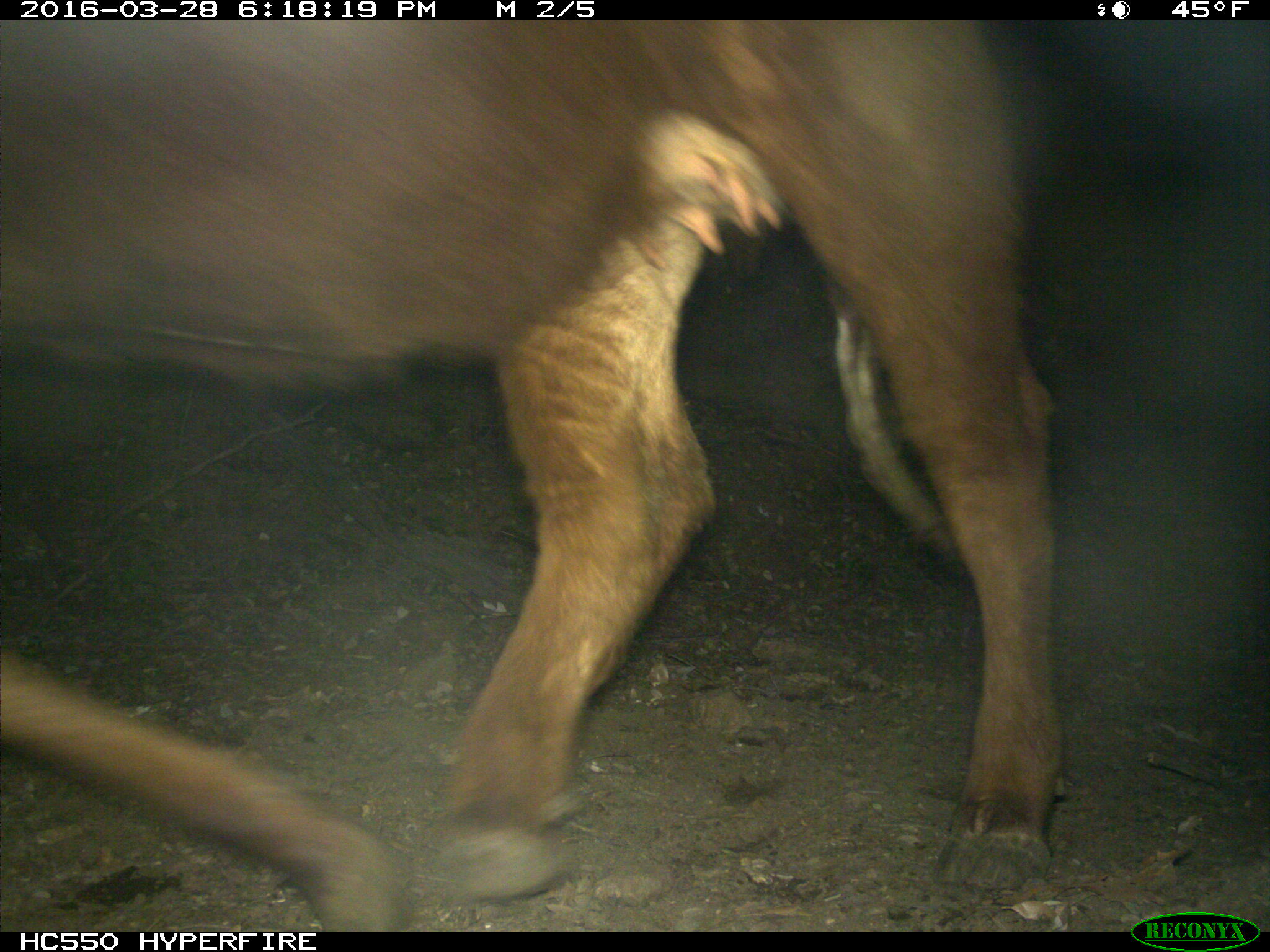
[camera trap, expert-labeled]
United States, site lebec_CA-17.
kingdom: Animalia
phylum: Chordata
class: Mammalia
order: Artiodactyla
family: Bovidae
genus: Bos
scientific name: Bos taurus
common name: domestic cow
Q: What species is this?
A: Bos taurus (domestic cow).